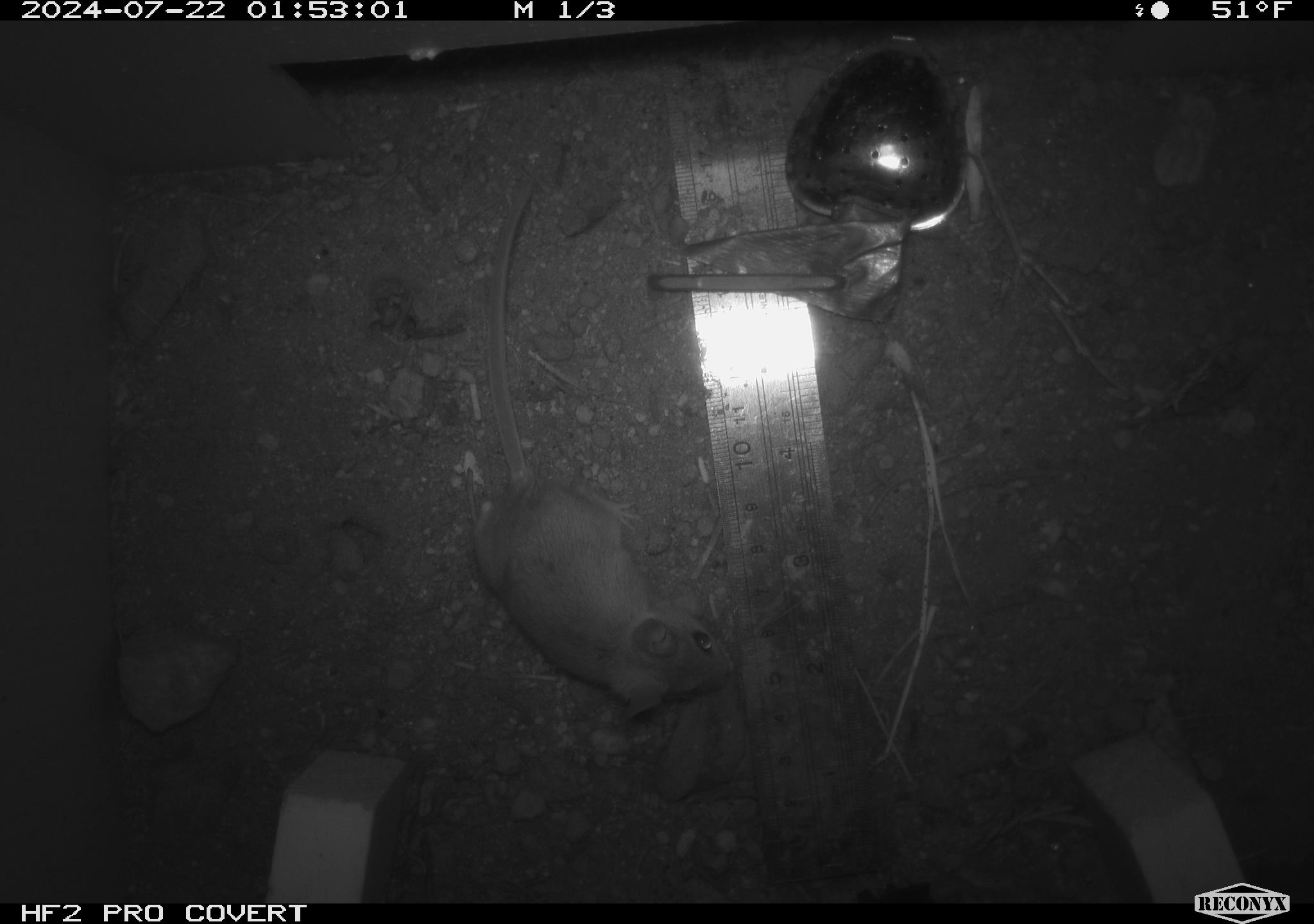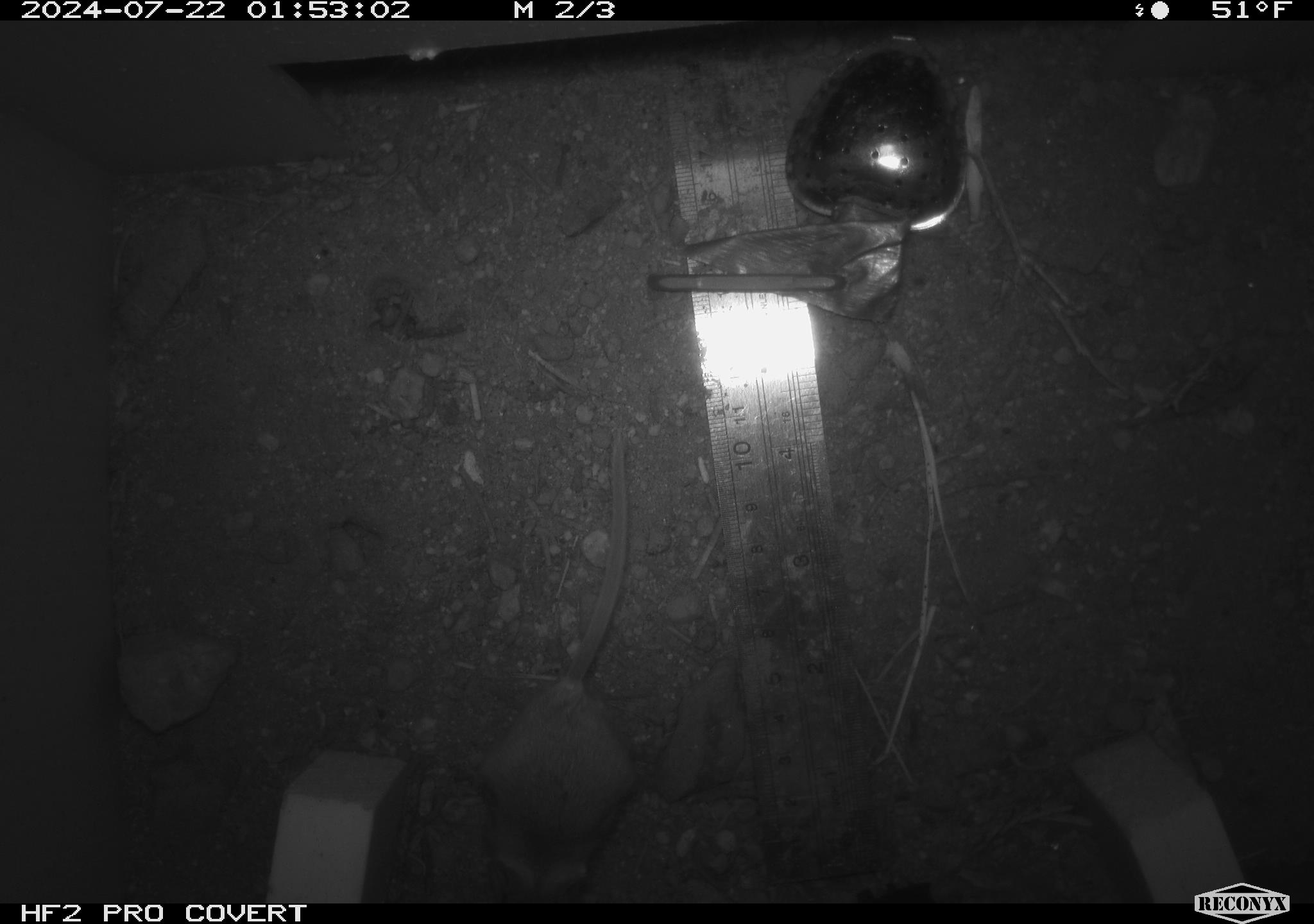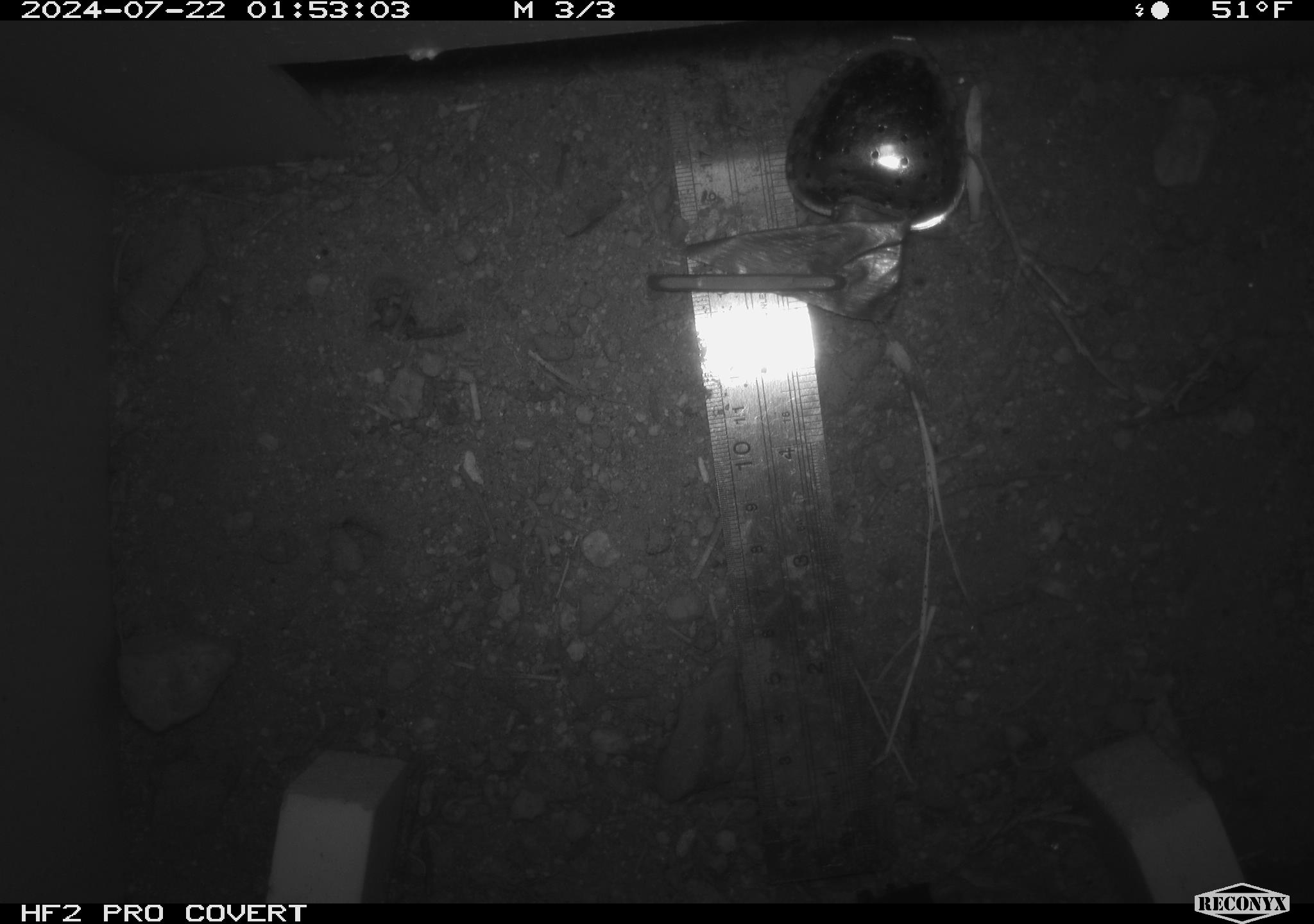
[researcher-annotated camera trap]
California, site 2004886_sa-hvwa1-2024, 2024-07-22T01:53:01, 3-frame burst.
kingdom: Animalia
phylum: Chordata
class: Mammalia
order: Rodentia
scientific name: Rodentia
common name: mouse species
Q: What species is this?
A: Mouse species (Rodentia).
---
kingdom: Animalia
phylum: Chordata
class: Mammalia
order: Eulipotyphla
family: Soricidae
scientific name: Soricidae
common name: shrews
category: soricidae family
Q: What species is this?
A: Soricidae family (shrews) (Soricidae).